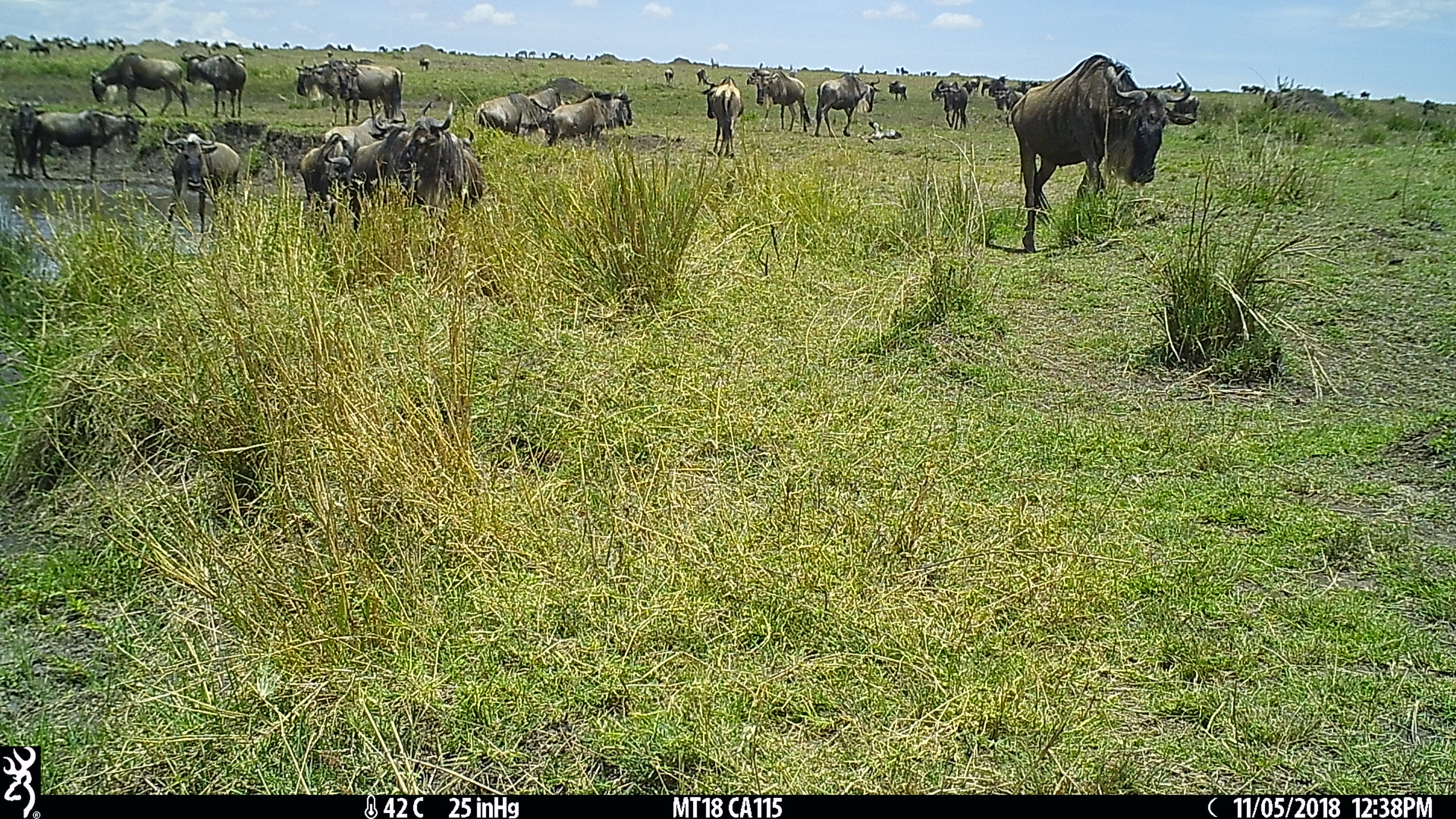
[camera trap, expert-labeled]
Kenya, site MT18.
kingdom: Animalia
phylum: Chordata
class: Mammalia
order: Artiodactyla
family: Bovidae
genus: Connochaetes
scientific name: Connochaetes taurinus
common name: blue wildebeest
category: wildebeest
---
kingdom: Animalia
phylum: Chordata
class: Aves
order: Charadriiformes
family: Charadriidae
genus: Vanellus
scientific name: Vanellus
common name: lapwing